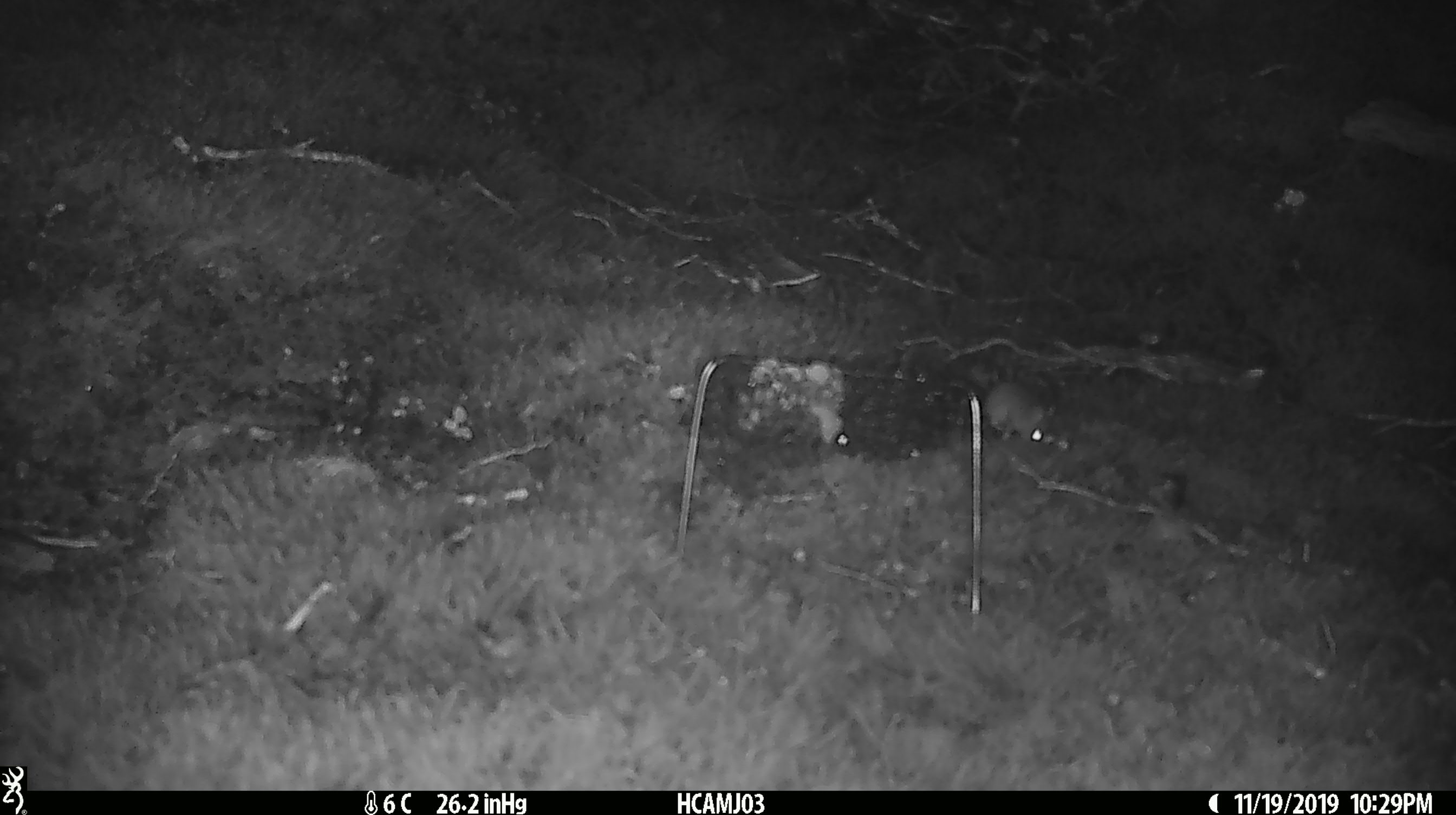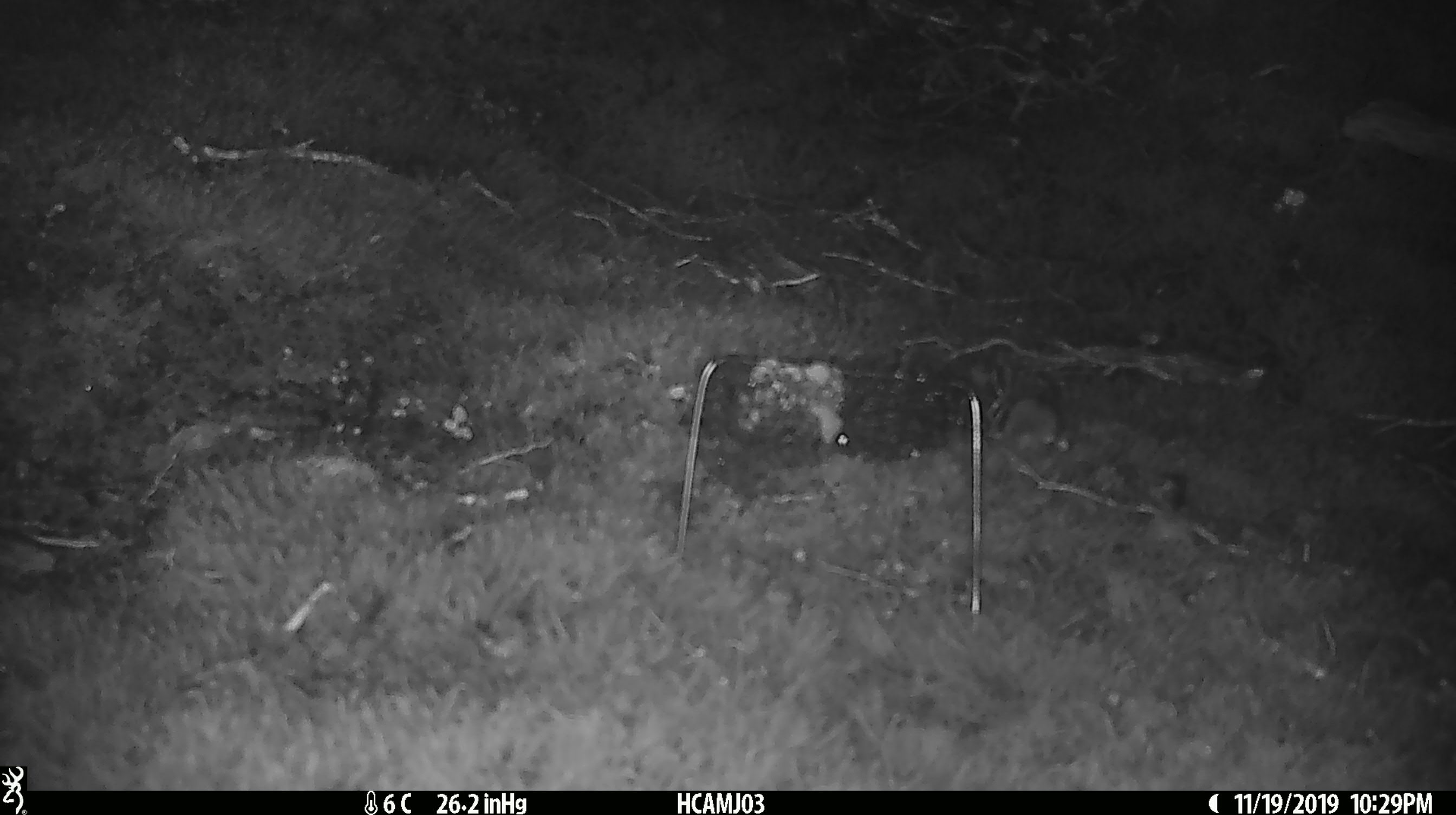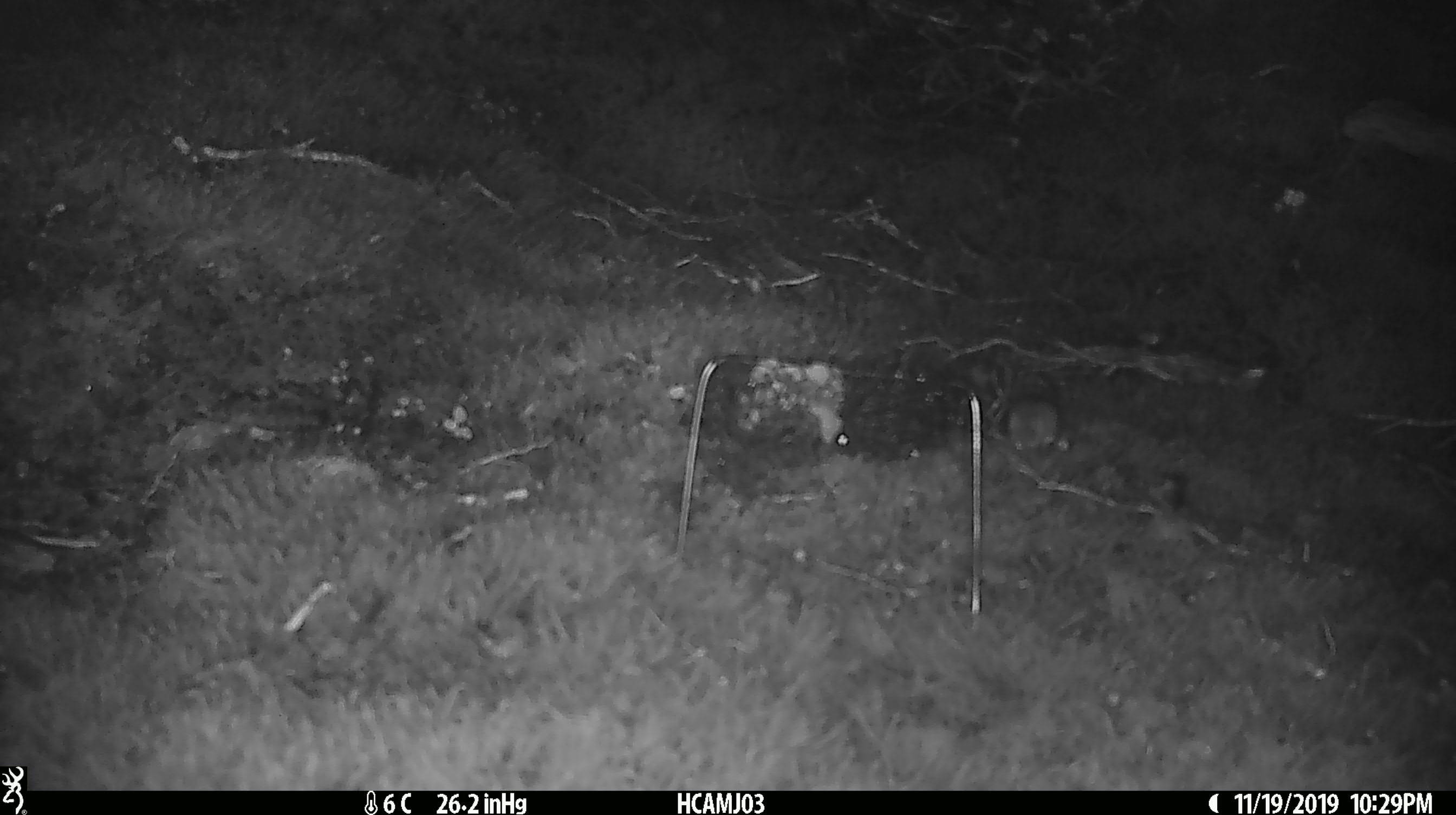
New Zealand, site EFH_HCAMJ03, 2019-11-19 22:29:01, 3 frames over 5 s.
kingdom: Animalia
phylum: Chordata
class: Mammalia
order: Rodentia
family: Muridae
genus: Mus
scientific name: Mus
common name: mouse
Mouse (Mus).